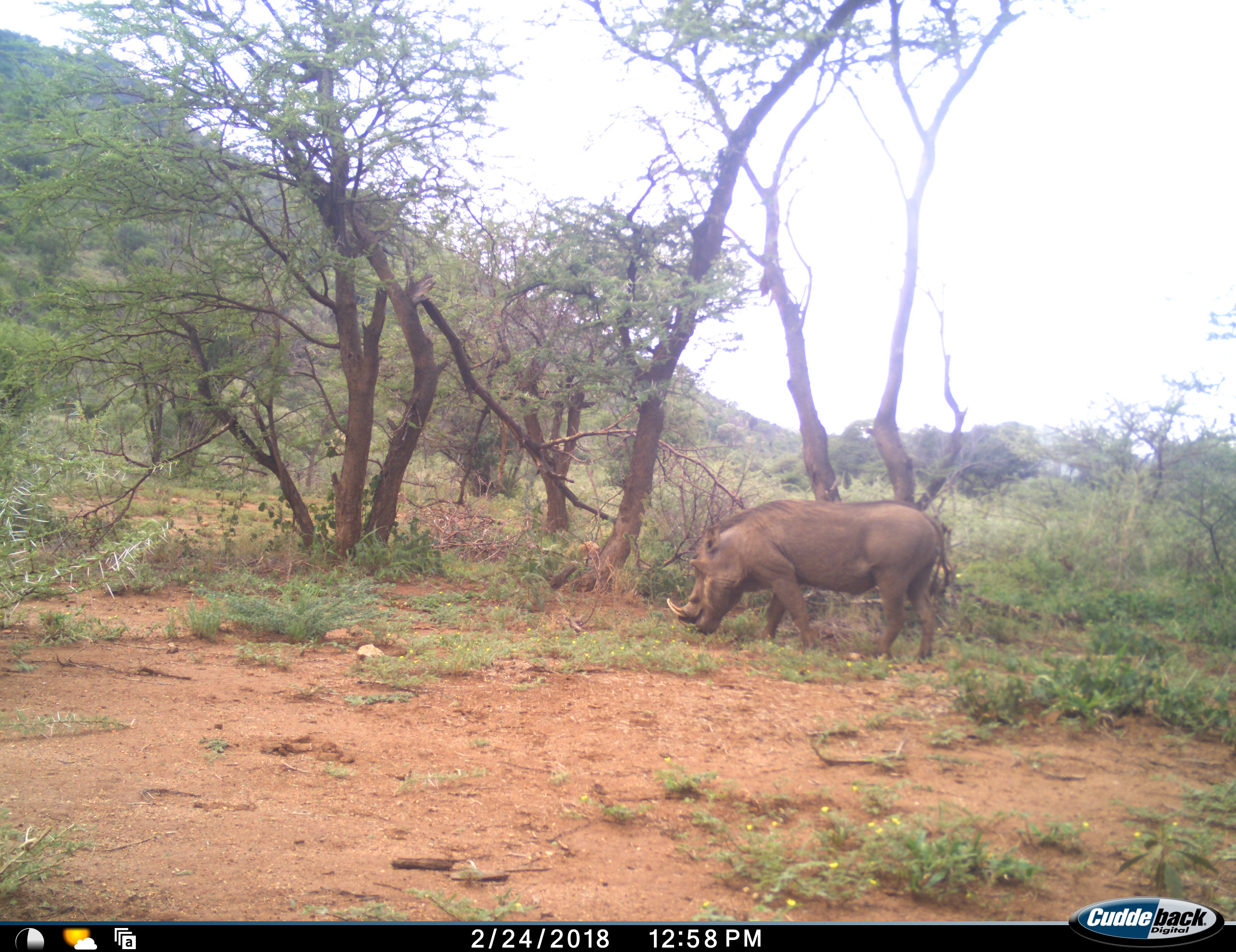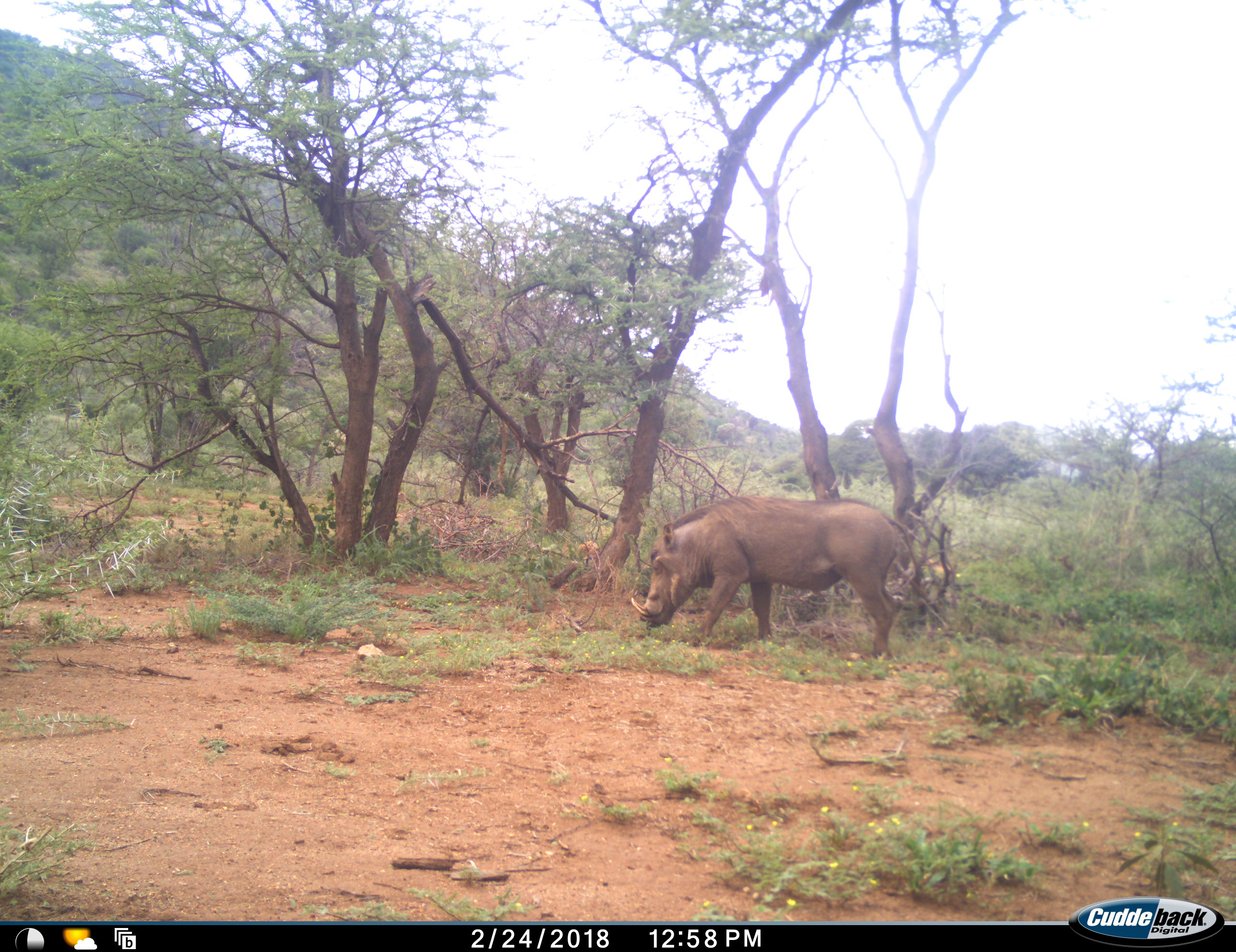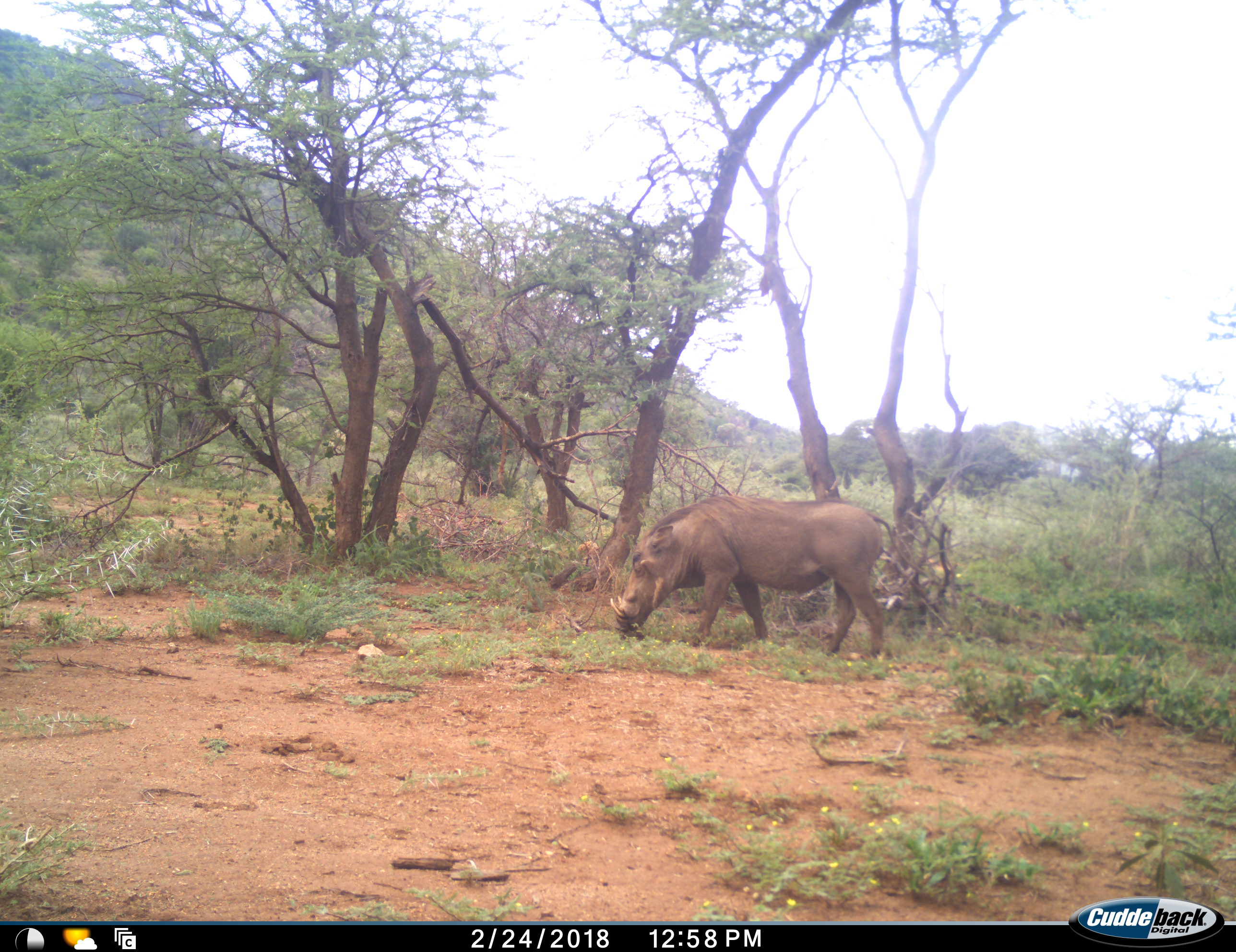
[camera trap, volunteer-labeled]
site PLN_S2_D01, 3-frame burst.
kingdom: Animalia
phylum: Chordata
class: Mammalia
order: Artiodactyla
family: Suidae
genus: Phacochoerus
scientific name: Phacochoerus africanus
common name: warthog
Warthog (Phacochoerus africanus), count 1. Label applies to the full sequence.